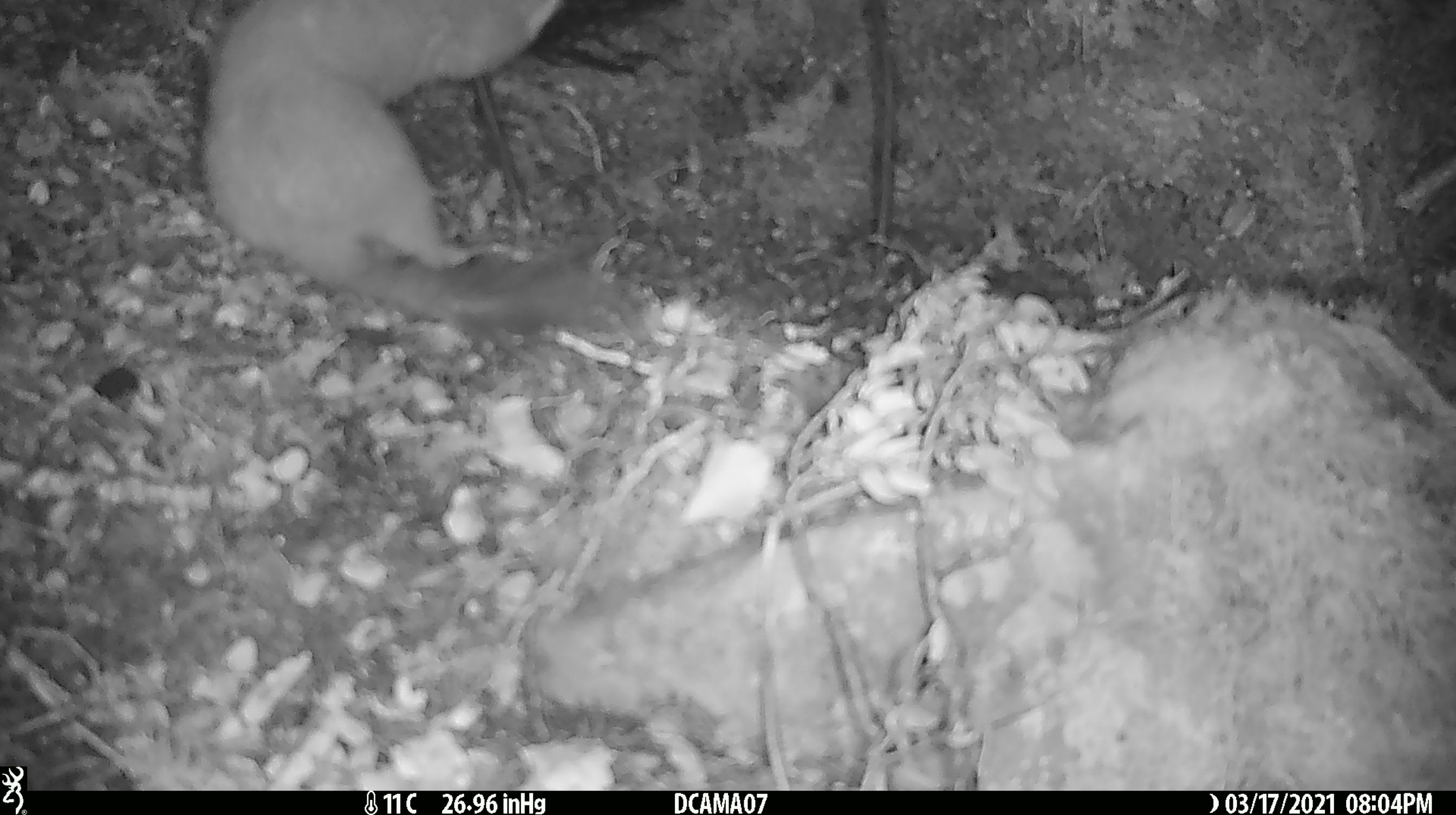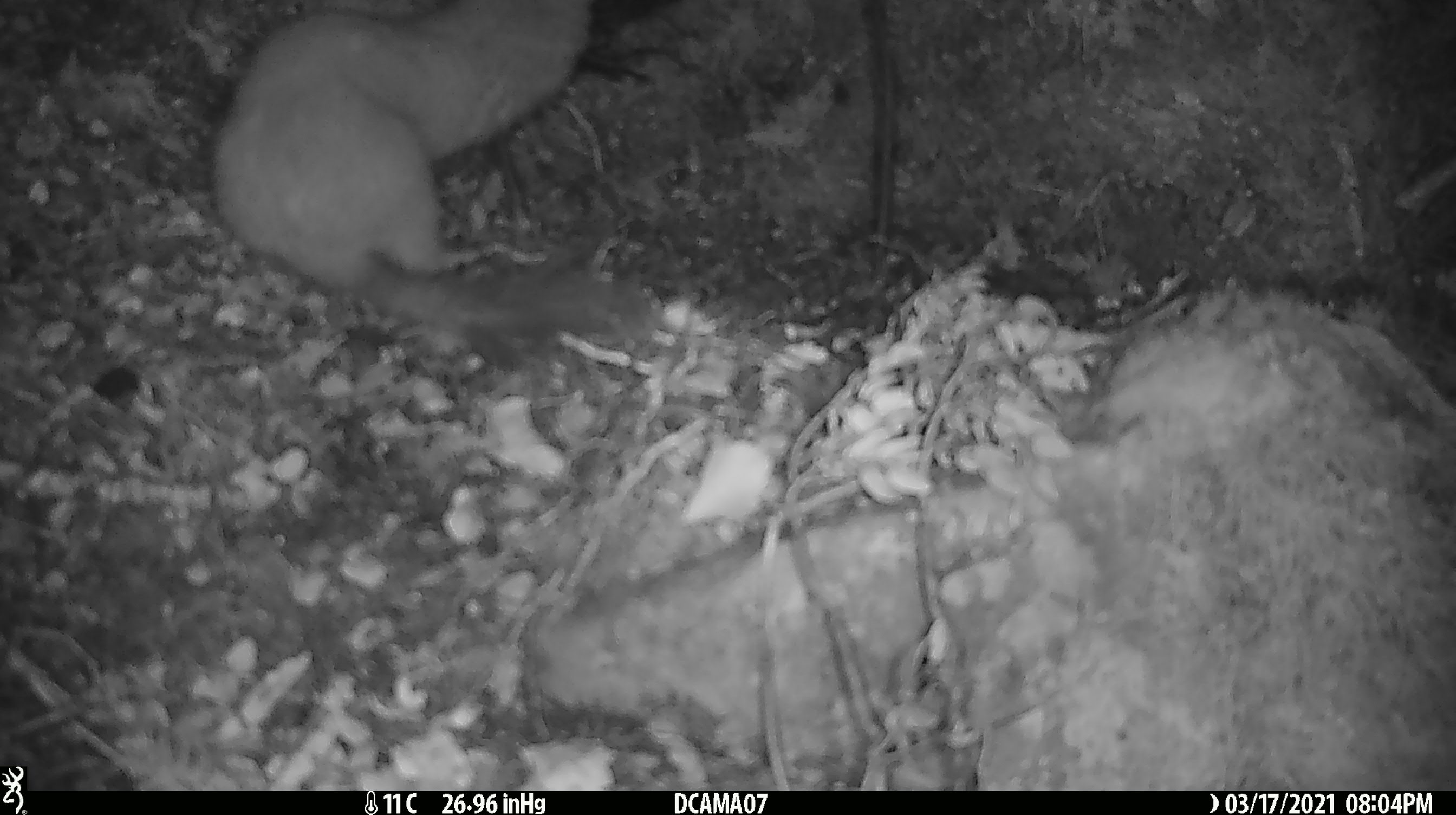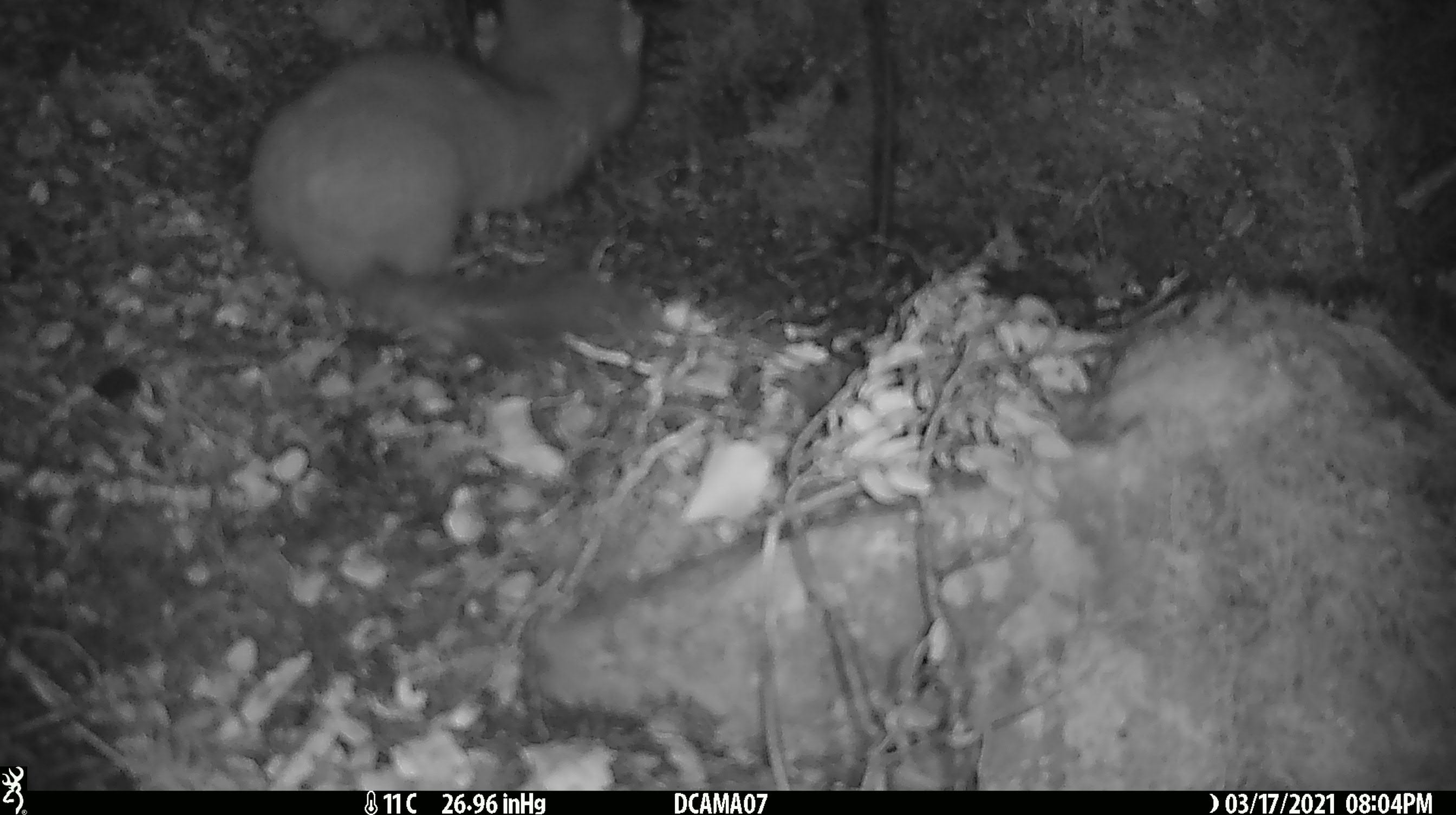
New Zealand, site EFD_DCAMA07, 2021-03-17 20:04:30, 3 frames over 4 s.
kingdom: Animalia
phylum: Chordata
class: Mammalia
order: Carnivora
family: Mustelidae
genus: Mustela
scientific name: Mustela erminea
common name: stoat